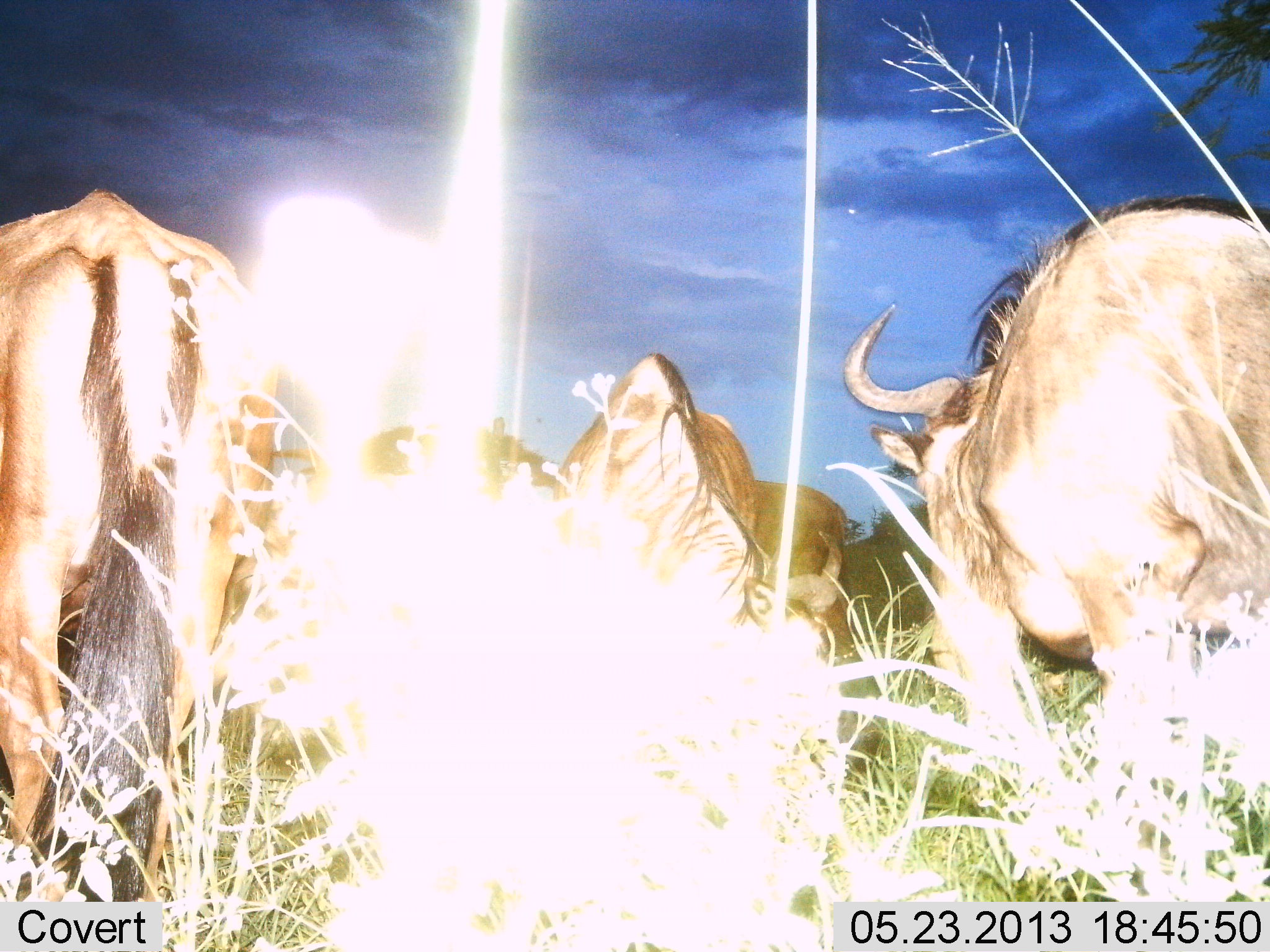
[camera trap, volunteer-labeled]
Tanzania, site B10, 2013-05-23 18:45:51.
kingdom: Animalia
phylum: Chordata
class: Mammalia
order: Artiodactyla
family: Bovidae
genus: Connochaetes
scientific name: Connochaetes taurinus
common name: blue wildebeest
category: wildebeest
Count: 4.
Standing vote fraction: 67%.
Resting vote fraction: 4%.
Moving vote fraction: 26%.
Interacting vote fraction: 0%.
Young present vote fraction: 0%.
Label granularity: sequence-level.